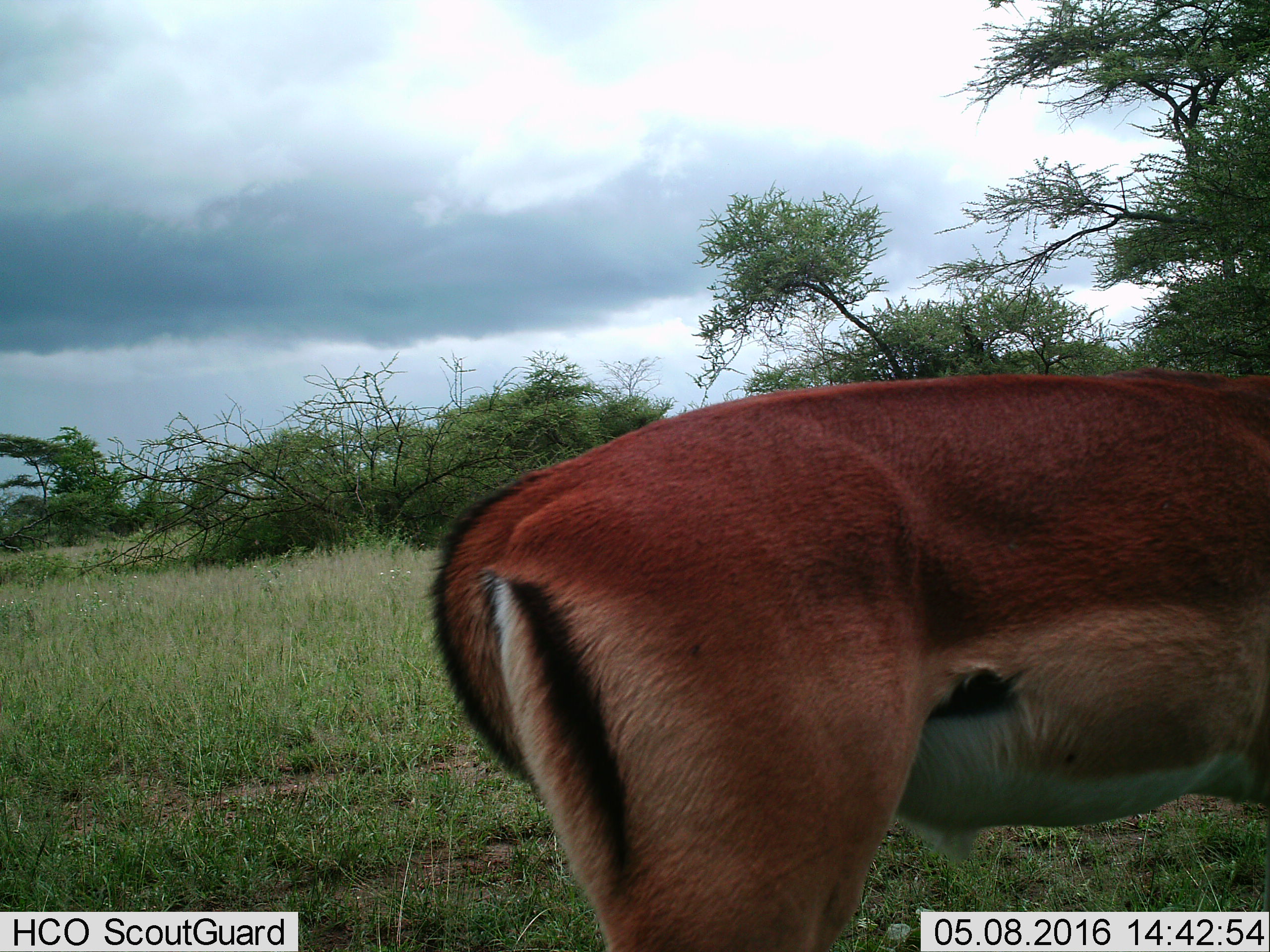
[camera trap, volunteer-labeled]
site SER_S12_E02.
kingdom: Animalia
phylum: Chordata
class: Mammalia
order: Artiodactyla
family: Bovidae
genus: Aepyceros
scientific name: Aepyceros melampus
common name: impala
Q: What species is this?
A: Impala (Aepyceros melampus).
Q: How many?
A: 1.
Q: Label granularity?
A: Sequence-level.